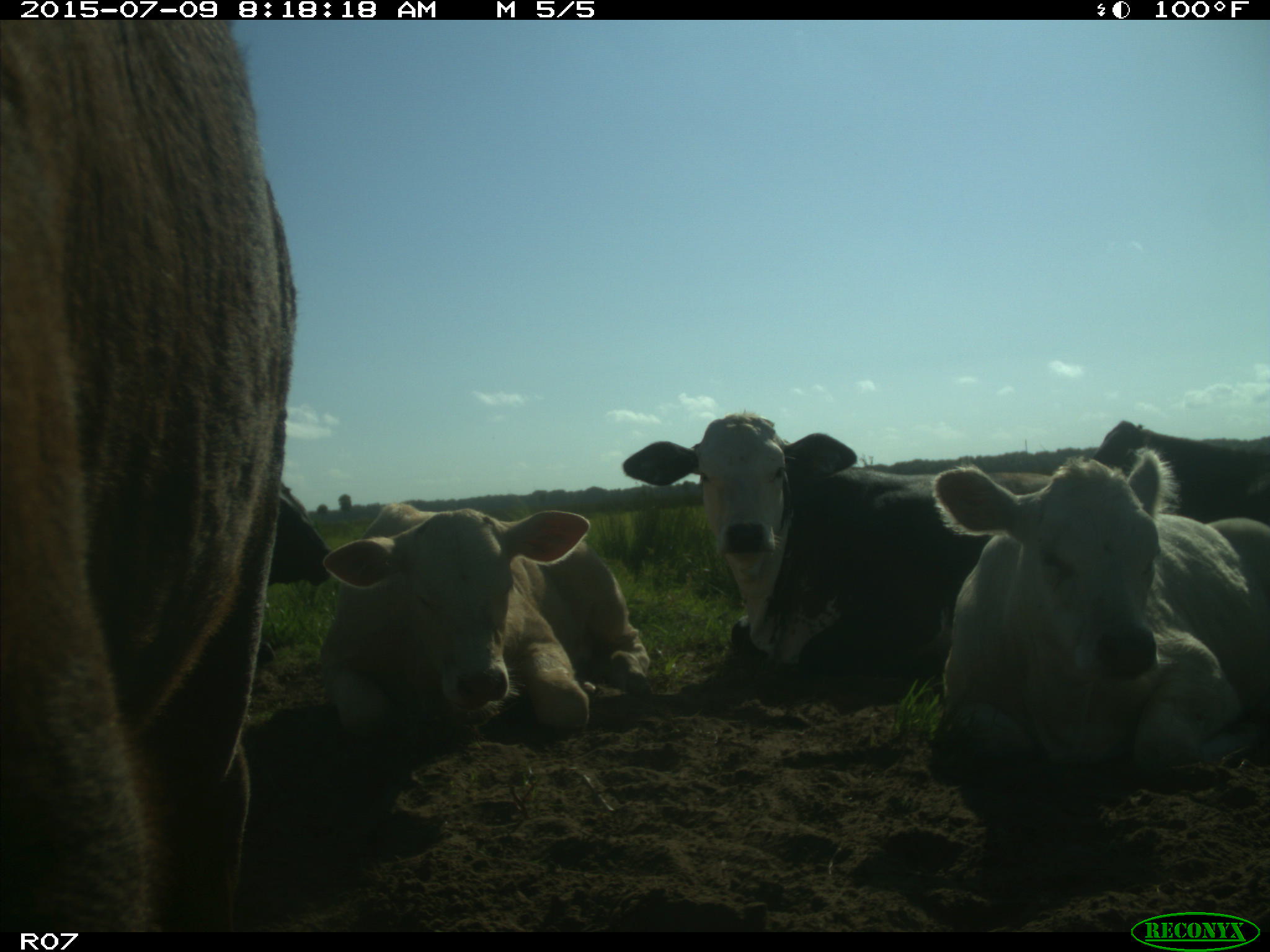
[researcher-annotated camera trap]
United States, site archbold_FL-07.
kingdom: Animalia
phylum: Chordata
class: Mammalia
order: Artiodactyla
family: Bovidae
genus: Bos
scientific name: Bos taurus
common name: domestic cow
Bos taurus (domestic cow).